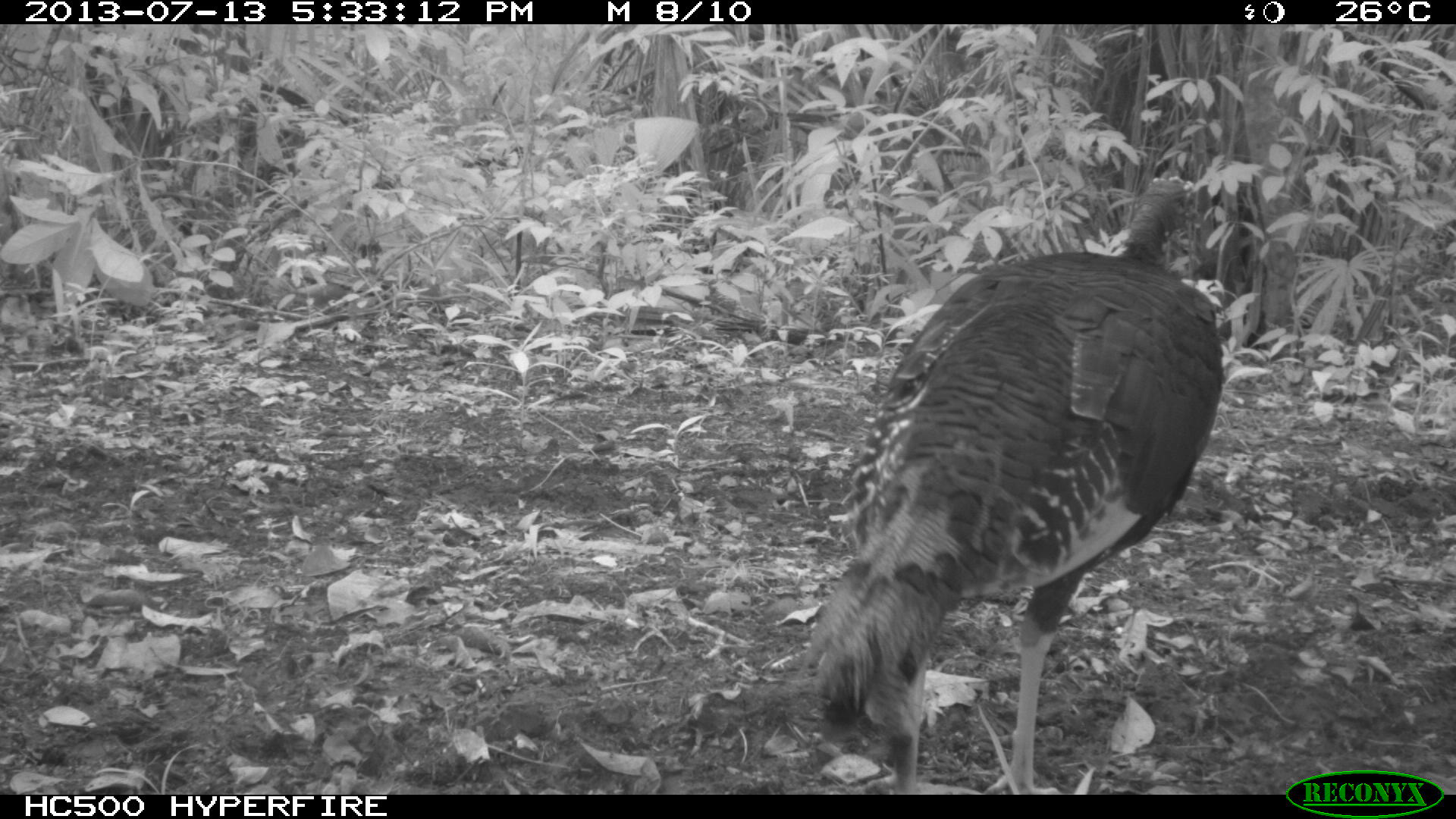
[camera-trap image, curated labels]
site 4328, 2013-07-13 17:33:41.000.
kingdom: Animalia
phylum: Chordata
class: Aves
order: Galliformes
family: Phasianidae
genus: Meleagris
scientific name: Meleagris ocellata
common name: ocellated turkey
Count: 2.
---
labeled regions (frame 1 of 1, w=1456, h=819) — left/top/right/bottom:
meleagris ocellata: 795/174/1225/792